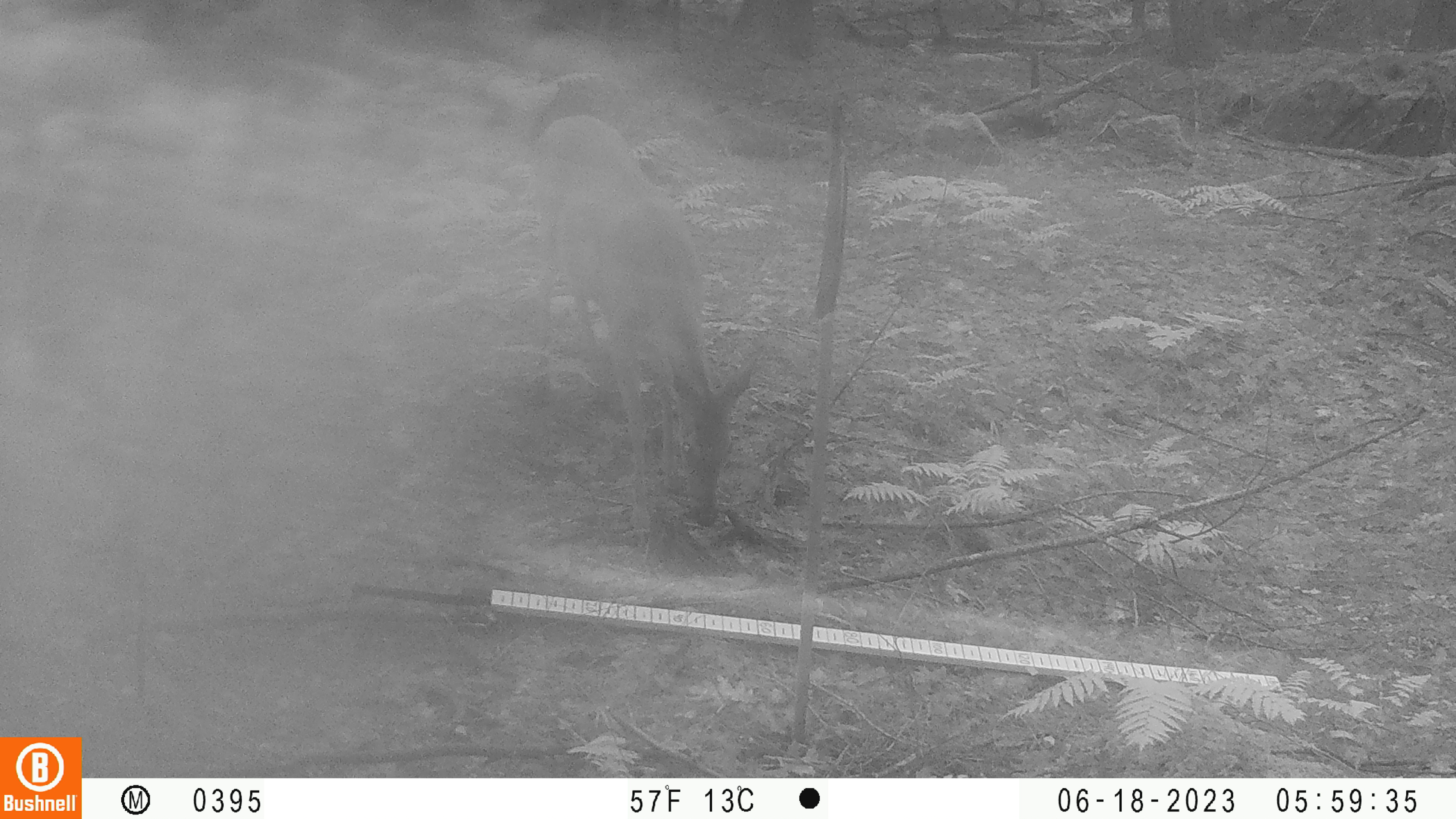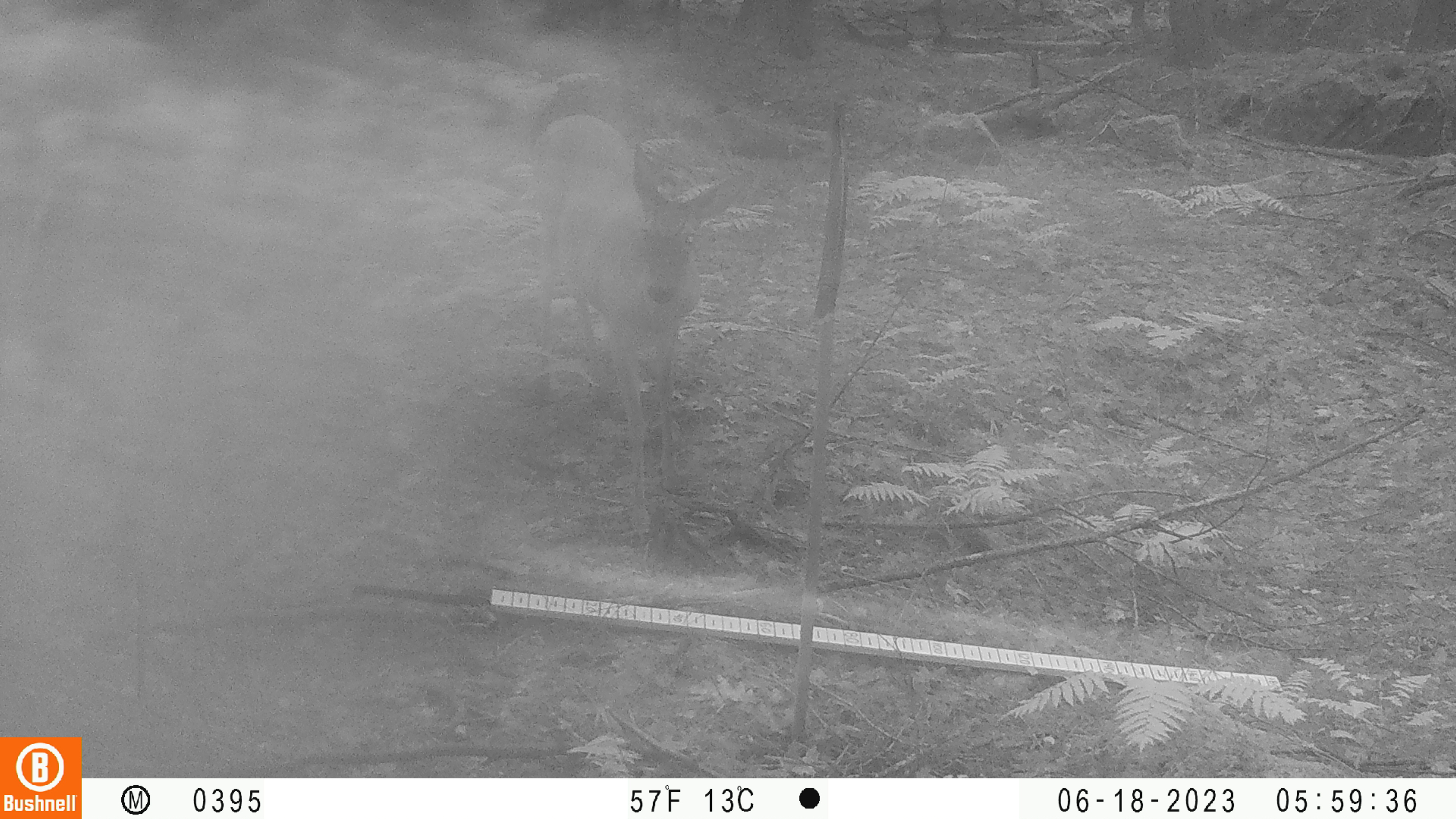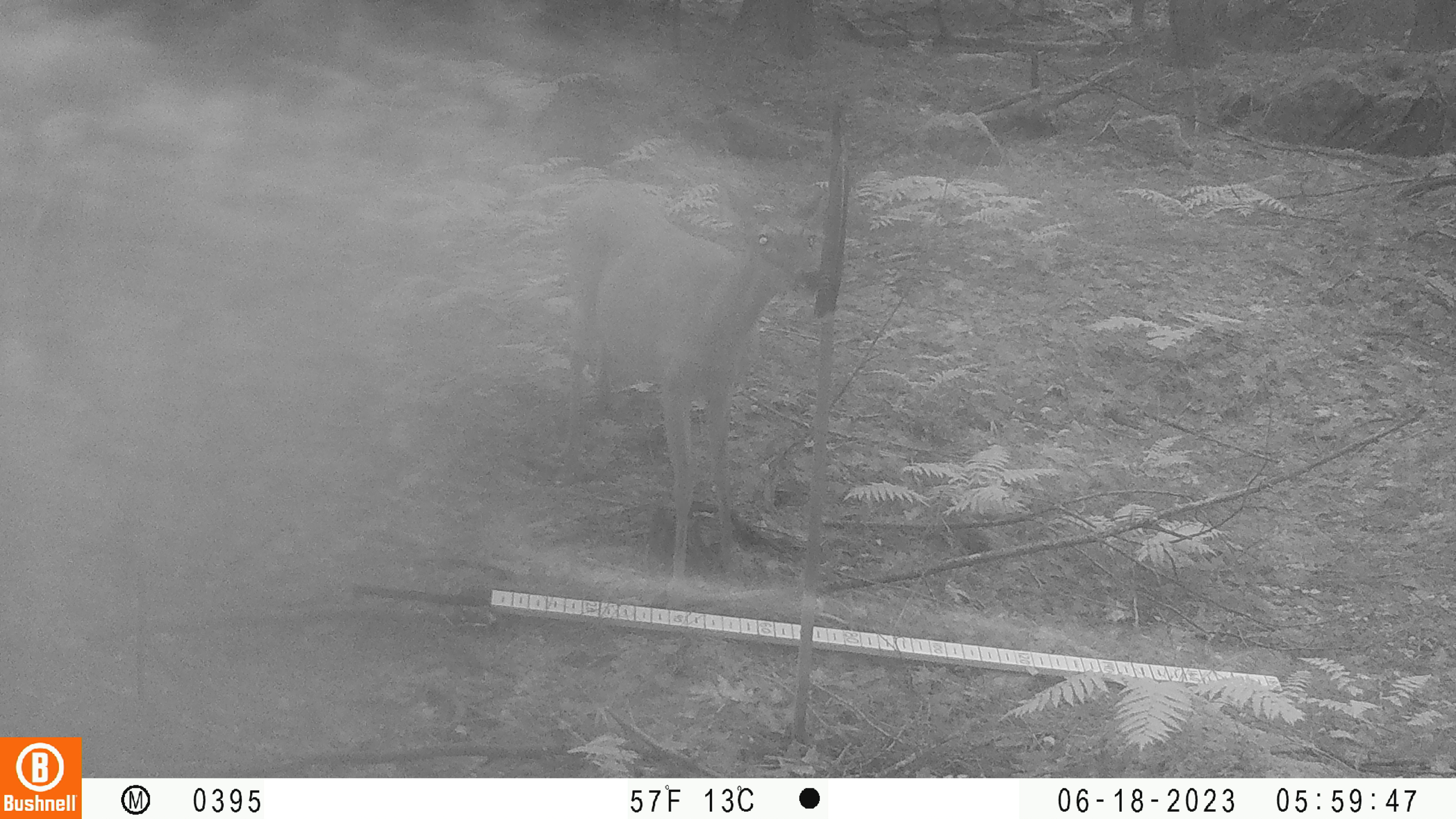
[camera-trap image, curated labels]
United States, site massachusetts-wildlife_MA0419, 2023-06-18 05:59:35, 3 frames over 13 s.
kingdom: Animalia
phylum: Chordata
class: Mammalia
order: Artiodactyla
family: Cervidae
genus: Odocoileus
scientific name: Odocoileus virginianus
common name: white-tailed deer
White-tailed deer (Odocoileus virginianus).